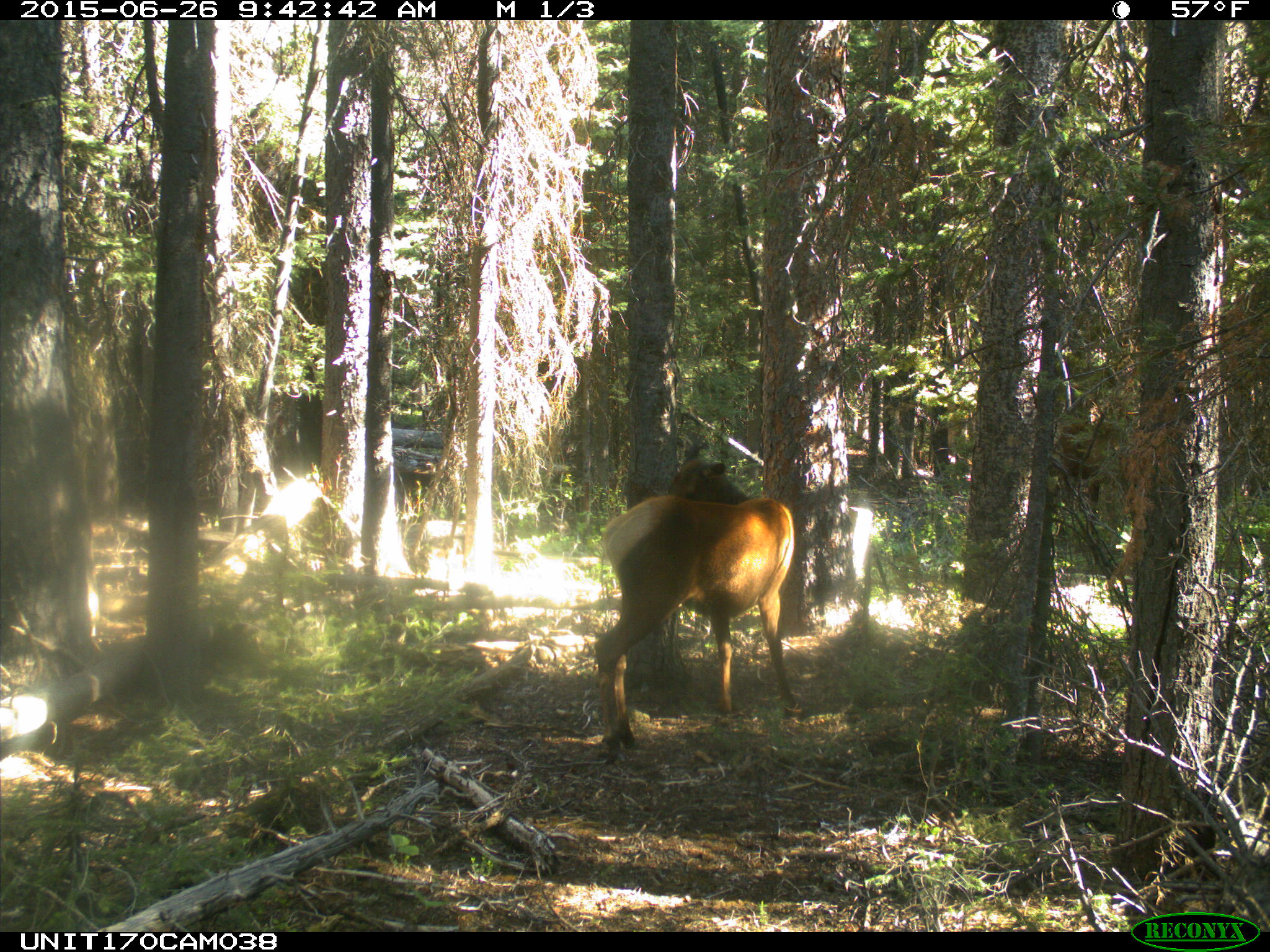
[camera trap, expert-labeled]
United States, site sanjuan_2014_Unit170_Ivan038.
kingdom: Animalia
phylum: Chordata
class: Mammalia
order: Artiodactyla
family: Cervidae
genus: Cervus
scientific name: Cervus elaphus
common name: red deer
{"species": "Cervus elaphus (red deer)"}